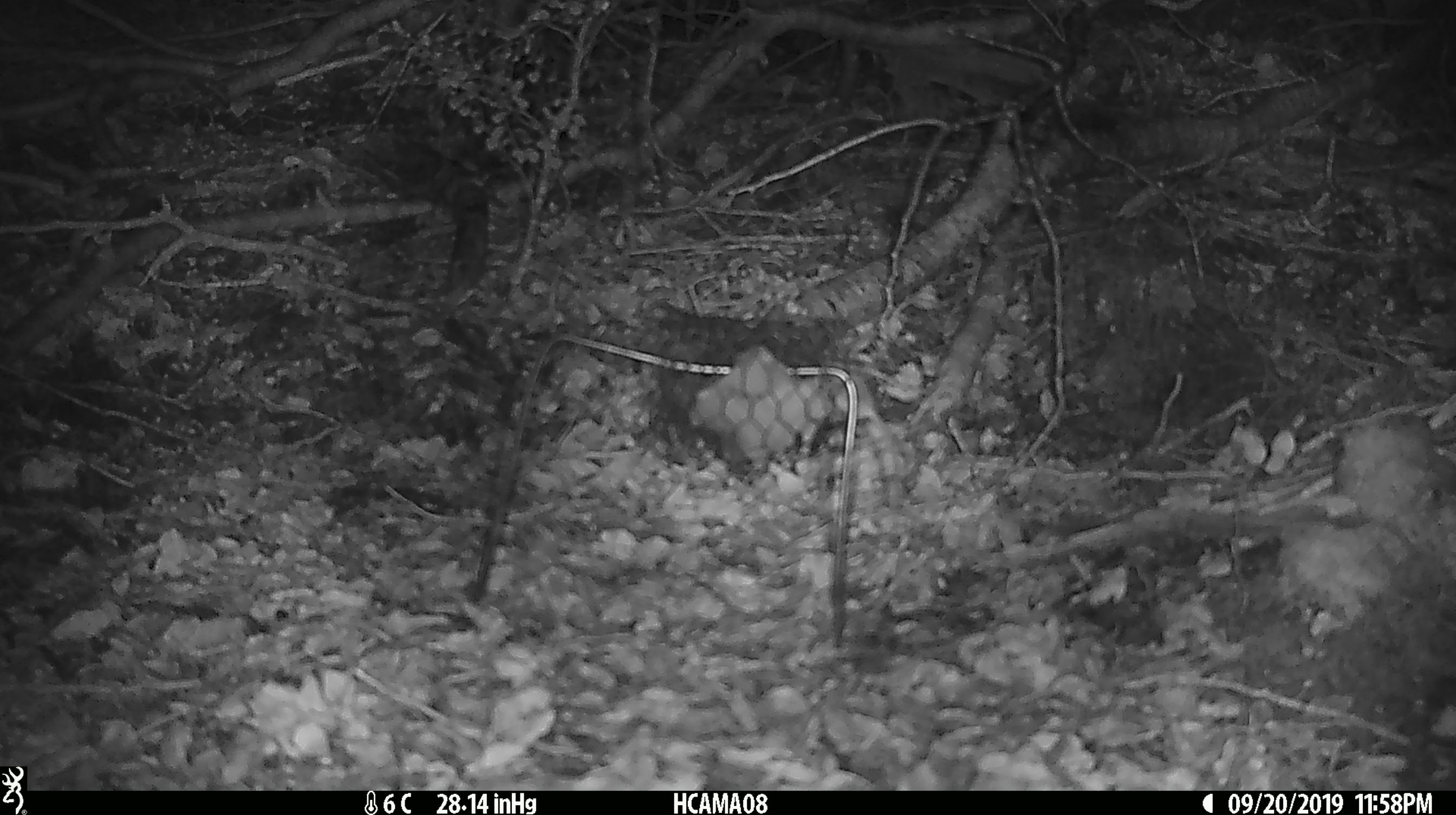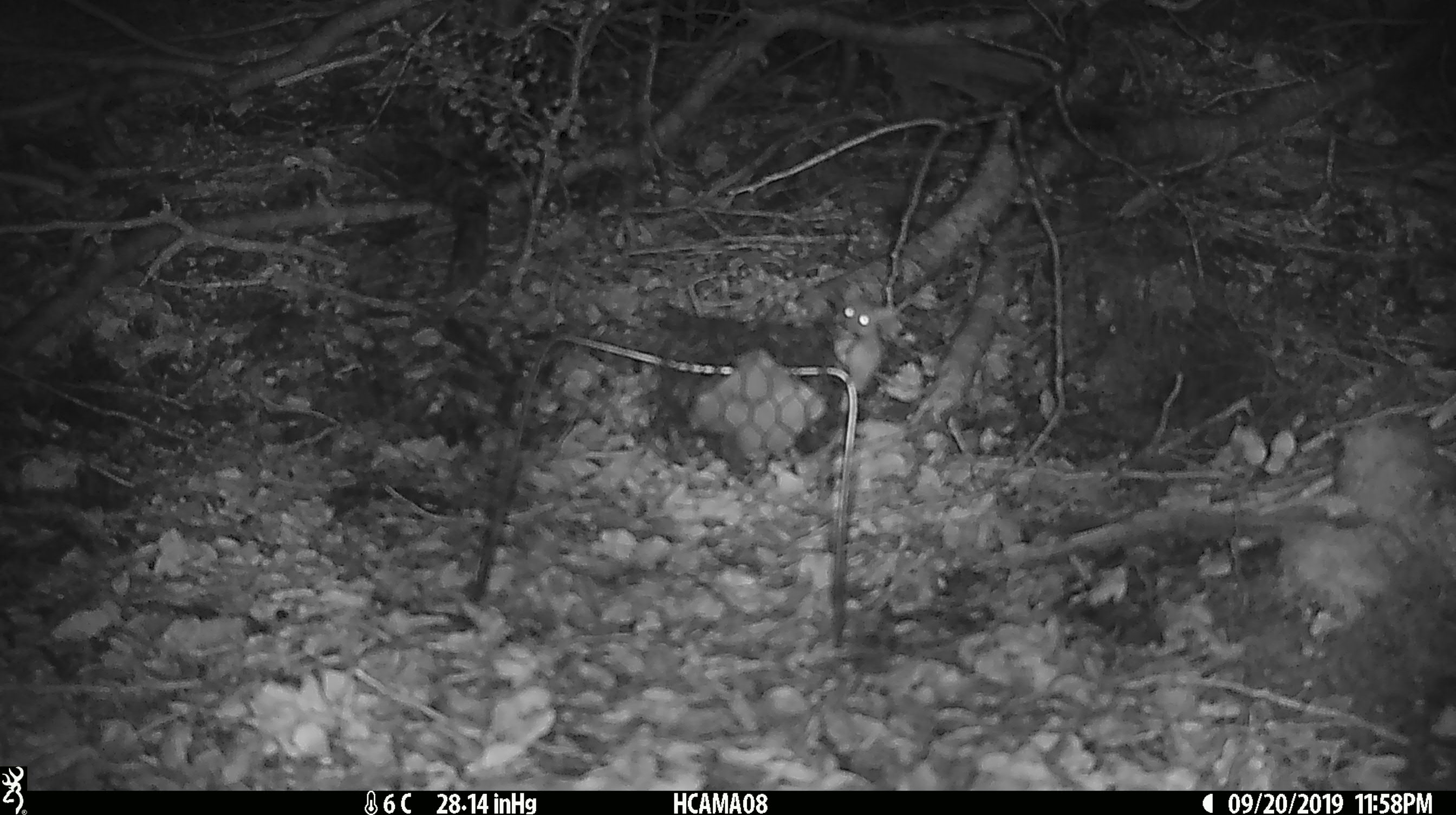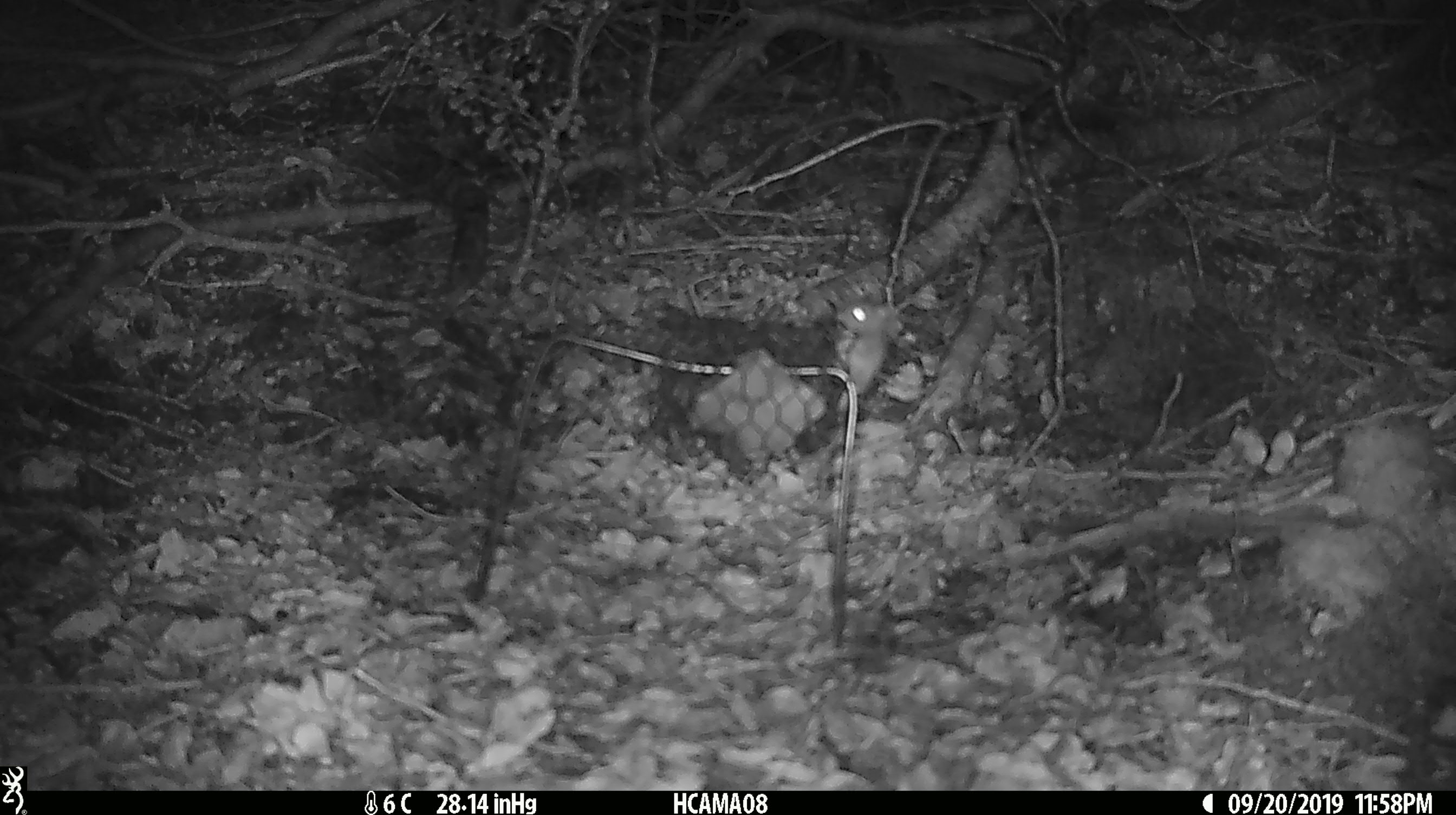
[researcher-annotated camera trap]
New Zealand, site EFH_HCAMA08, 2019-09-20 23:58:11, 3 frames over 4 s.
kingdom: Animalia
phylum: Chordata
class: Mammalia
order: Rodentia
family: Muridae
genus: Mus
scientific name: Mus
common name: mouse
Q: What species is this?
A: Mouse (Mus).